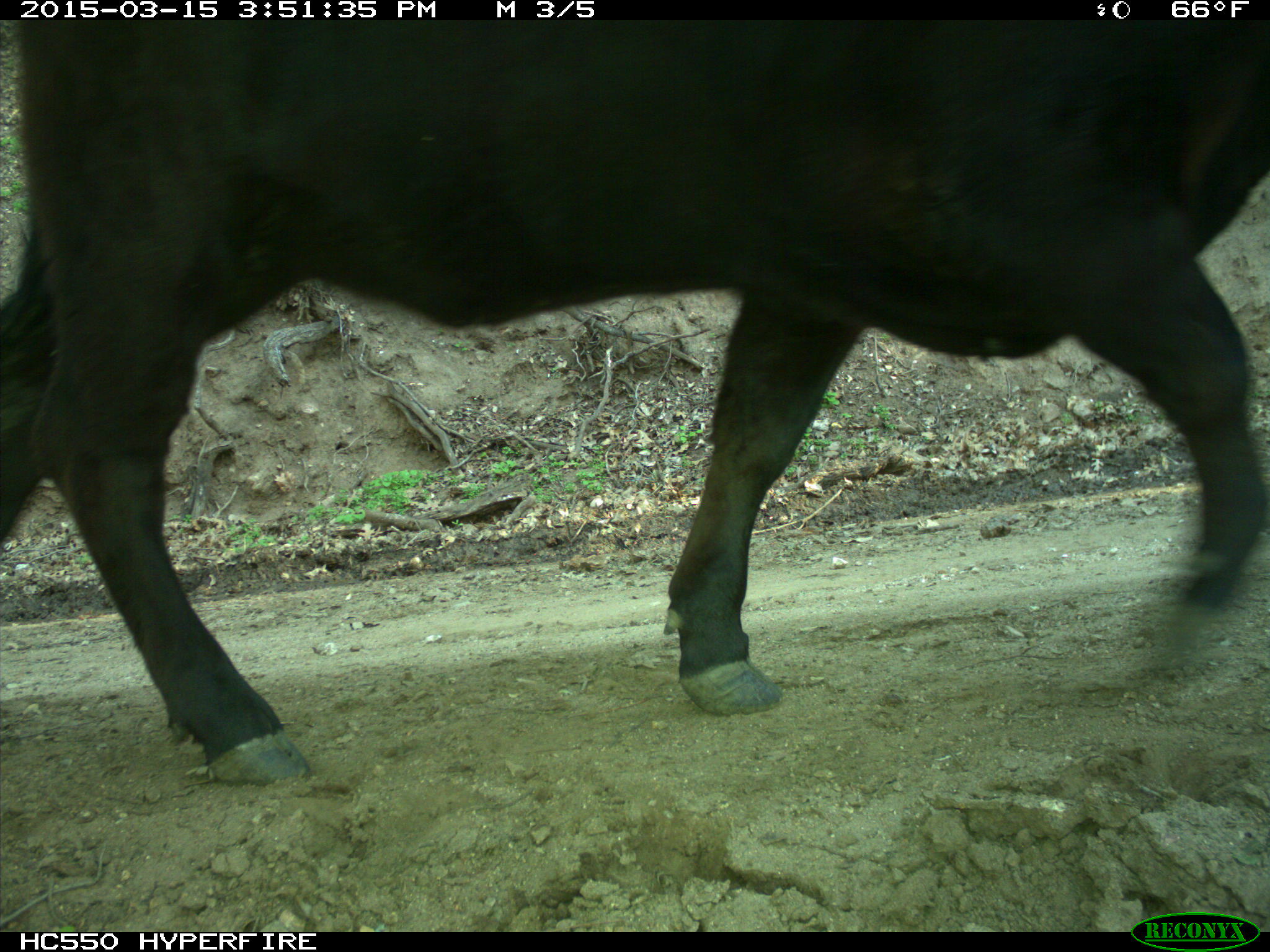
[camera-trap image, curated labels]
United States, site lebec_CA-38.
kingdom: Animalia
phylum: Chordata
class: Mammalia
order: Artiodactyla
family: Bovidae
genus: Bos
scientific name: Bos taurus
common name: domestic cow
Bos taurus (domestic cow).